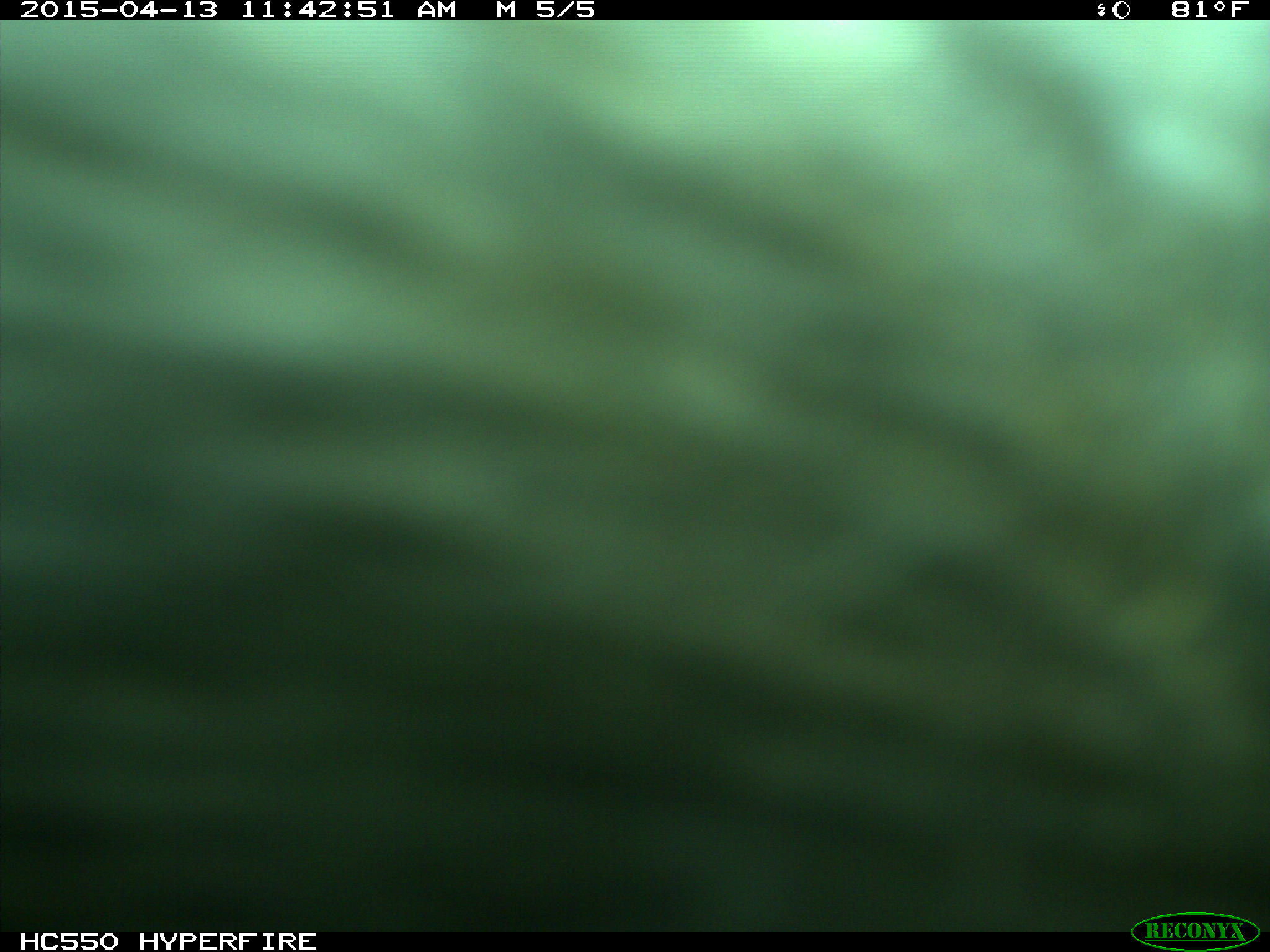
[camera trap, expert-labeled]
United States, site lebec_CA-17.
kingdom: Animalia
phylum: Chordata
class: Mammalia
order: Artiodactyla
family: Bovidae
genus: Bos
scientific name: Bos taurus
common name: domestic cow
Bos taurus (domestic cow).